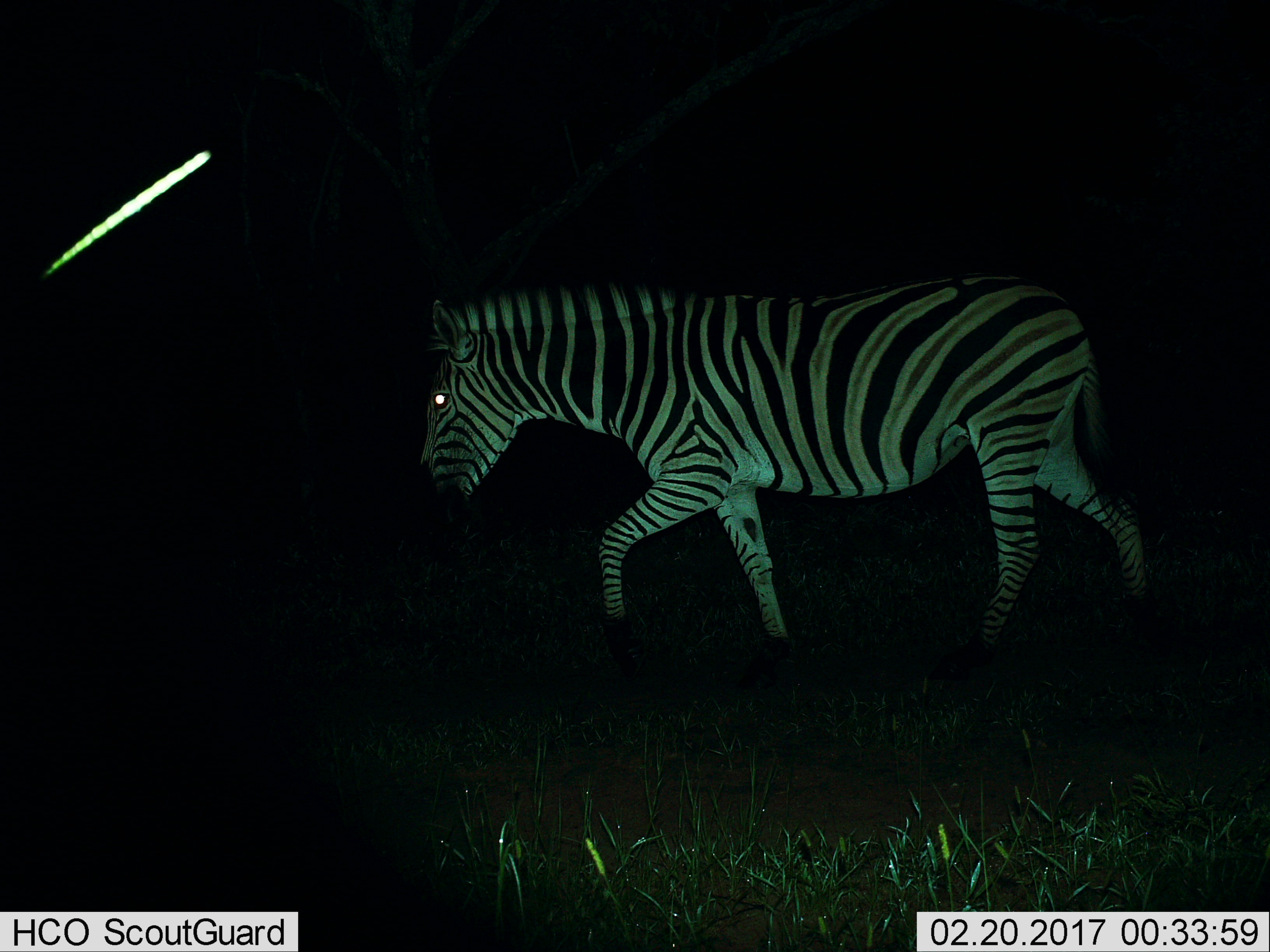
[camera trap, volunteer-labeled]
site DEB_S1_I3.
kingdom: Animalia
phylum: Chordata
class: Mammalia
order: Perissodactyla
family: Equidae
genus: Equus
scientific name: Equus quagga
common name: plains zebra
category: zebraplains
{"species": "zebraplains (plains zebra) (Equus quagga)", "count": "1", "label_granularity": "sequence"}